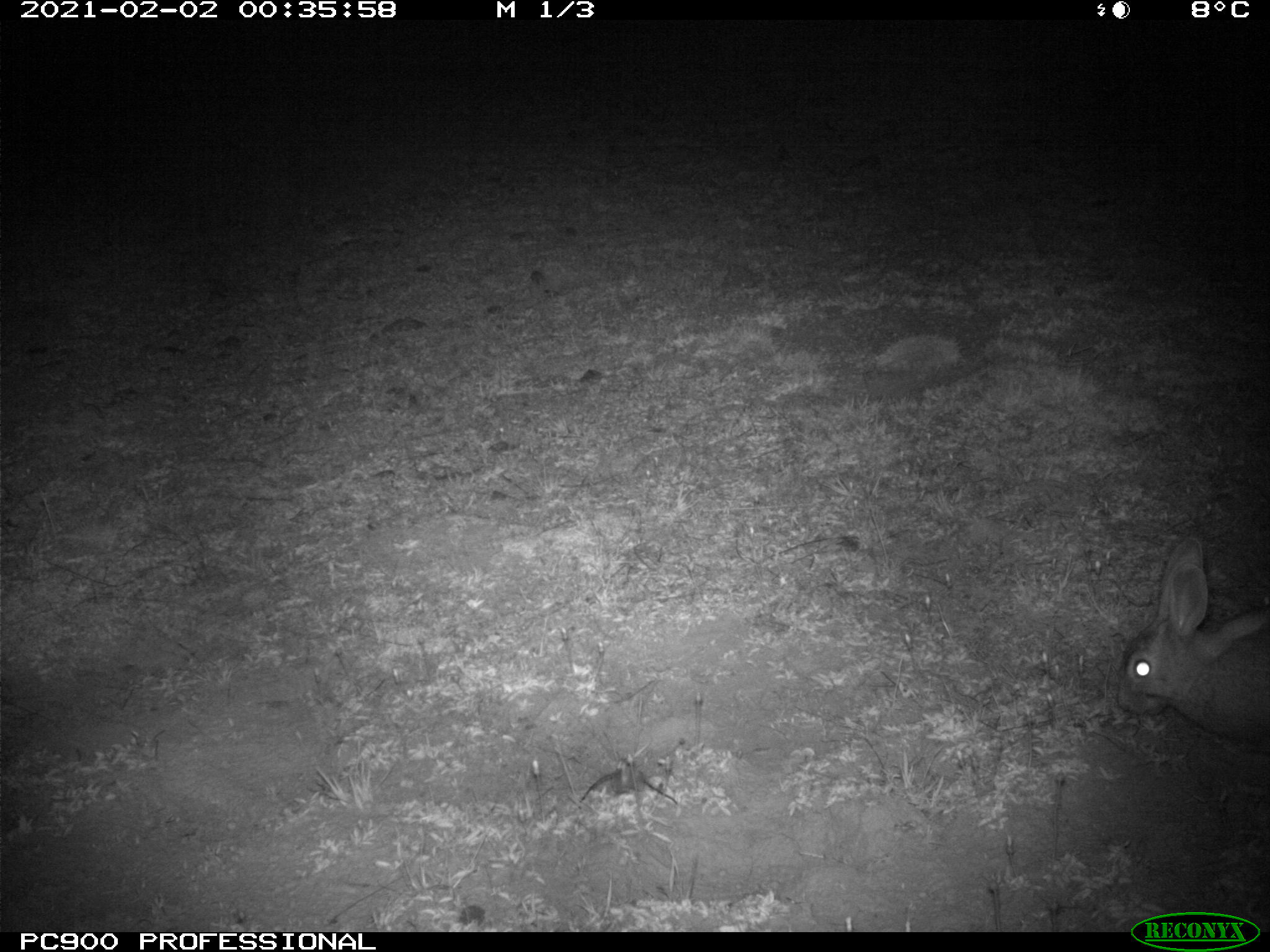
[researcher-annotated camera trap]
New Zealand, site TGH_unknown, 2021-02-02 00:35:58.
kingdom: Animalia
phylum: Chordata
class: Mammalia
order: Lagomorpha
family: Leporidae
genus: Oryctolagus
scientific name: Oryctolagus cuniculus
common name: european rabbit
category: rabbit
Rabbit (european rabbit) (Oryctolagus cuniculus).